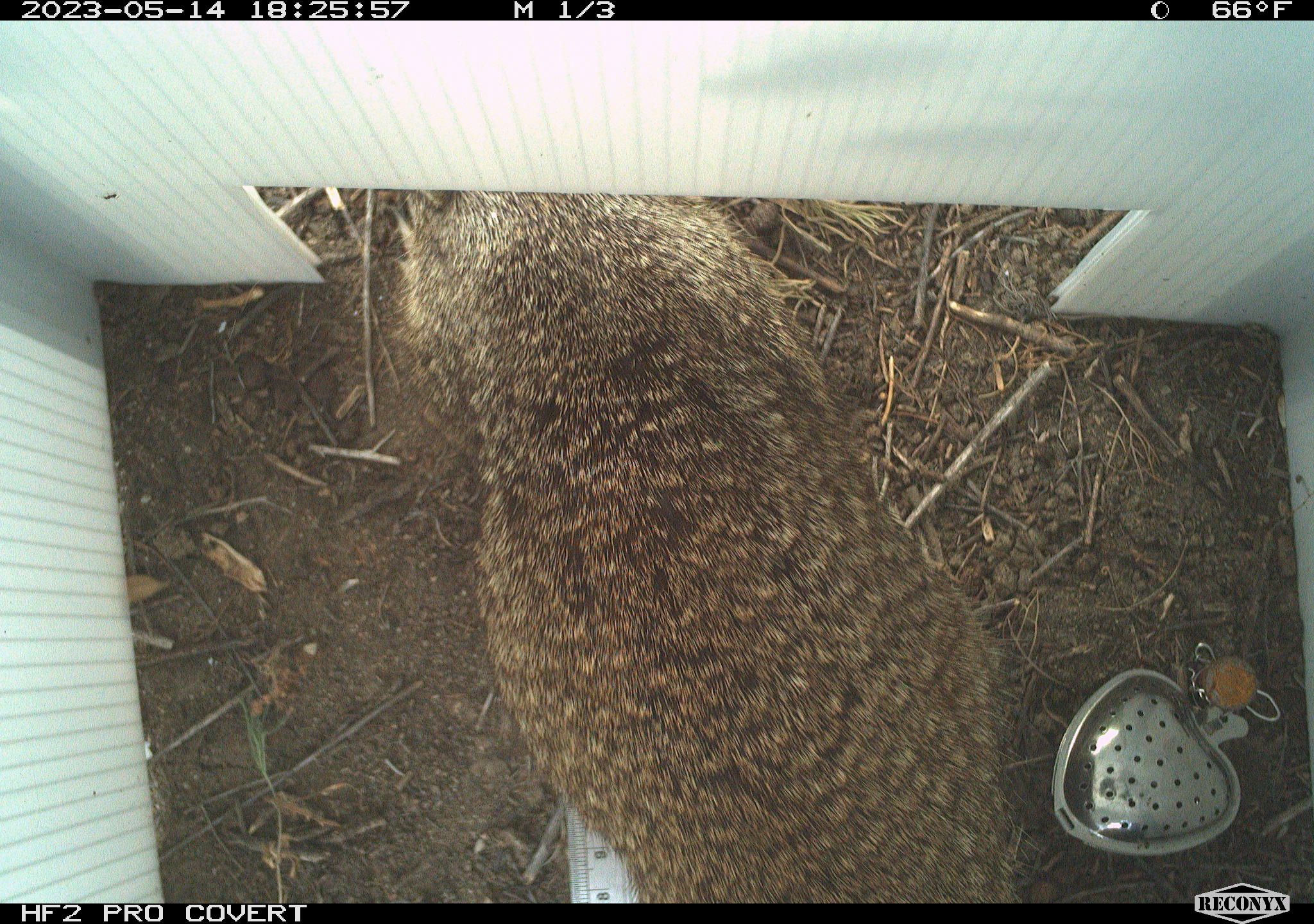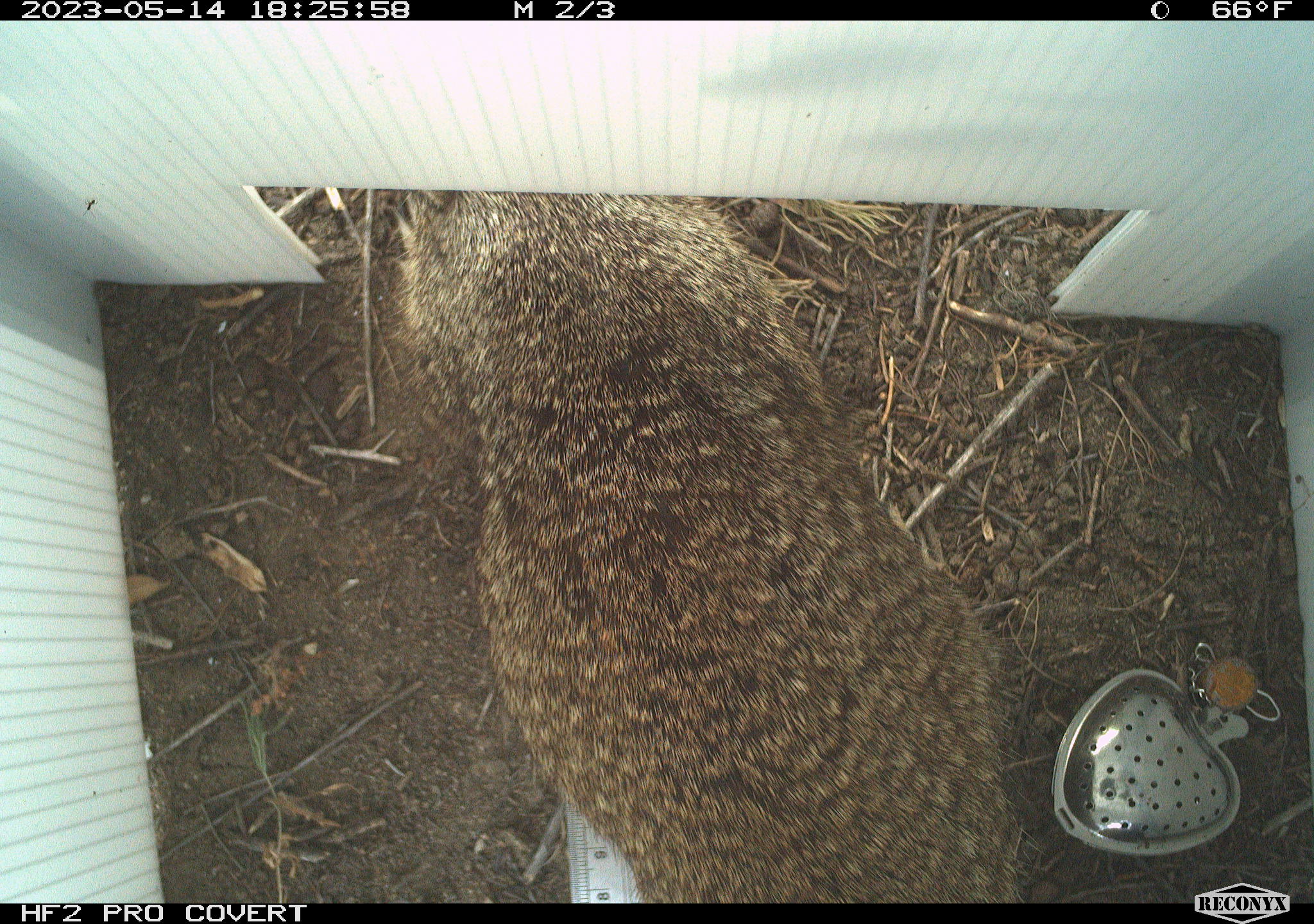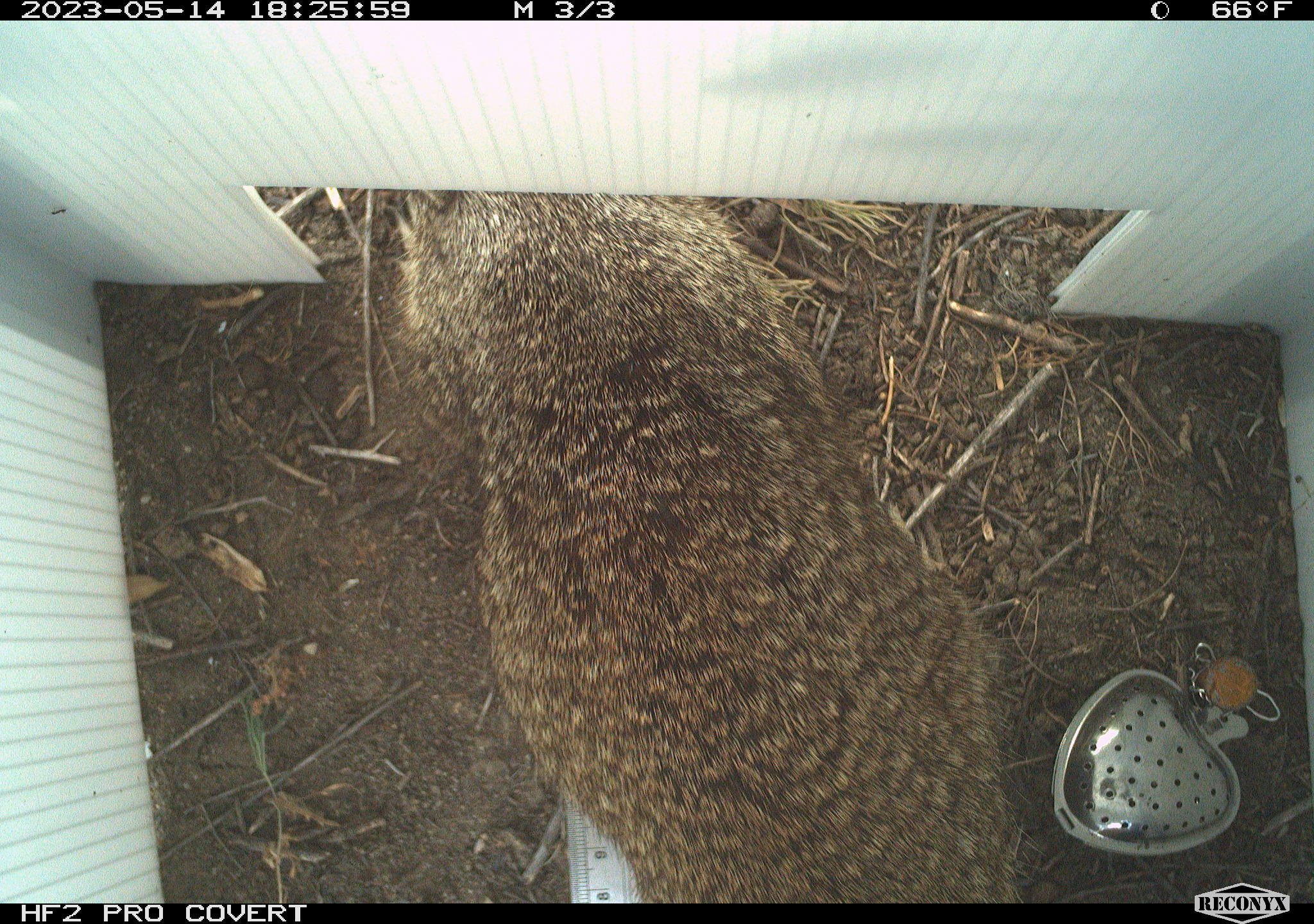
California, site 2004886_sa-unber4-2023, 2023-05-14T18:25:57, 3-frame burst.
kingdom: Animalia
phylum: Chordata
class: Mammalia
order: Rodentia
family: Sciuridae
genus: Otospermophilus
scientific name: Otospermophilus beecheyi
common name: california ground squirrel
California ground squirrel (Otospermophilus beecheyi).